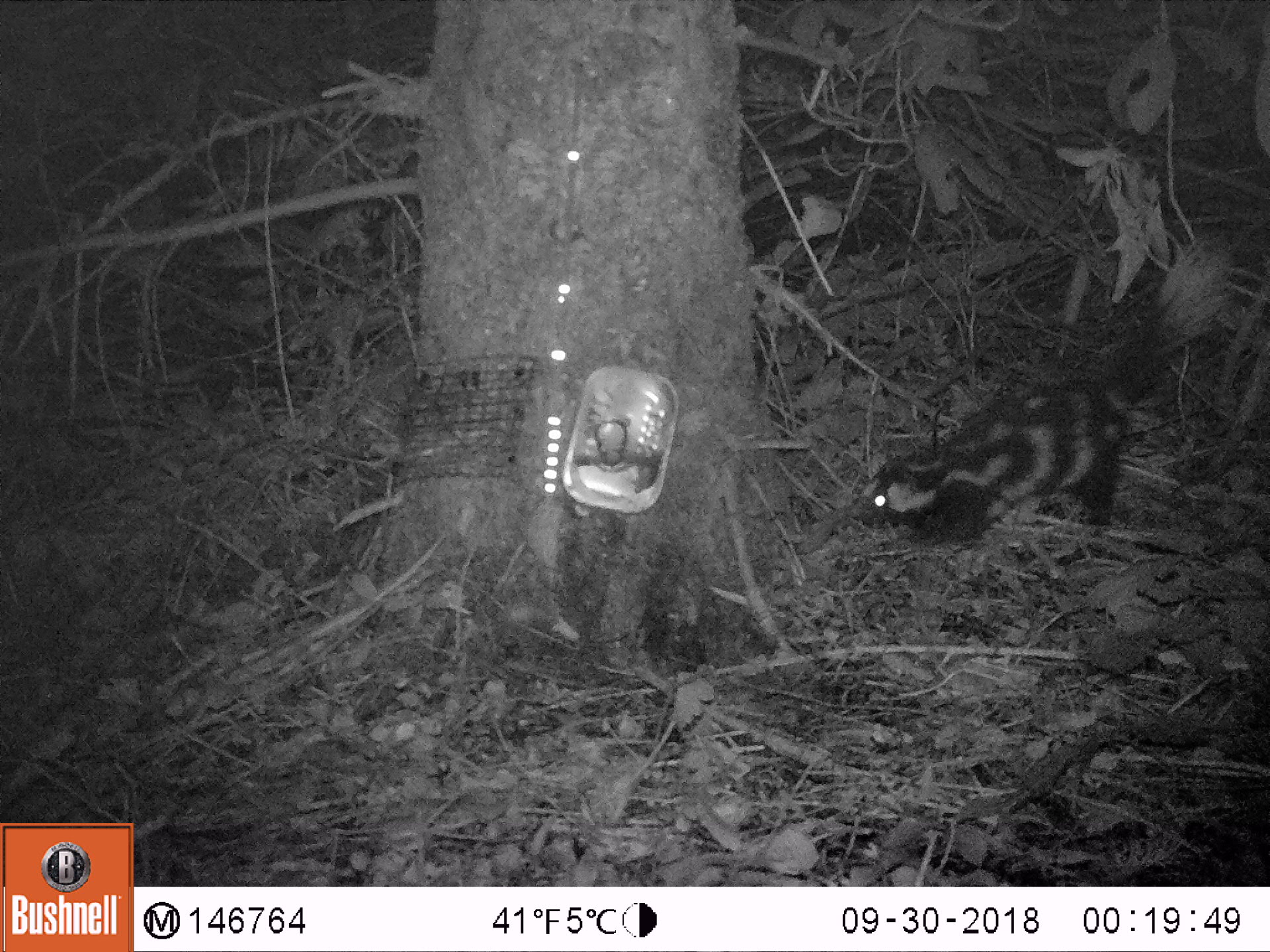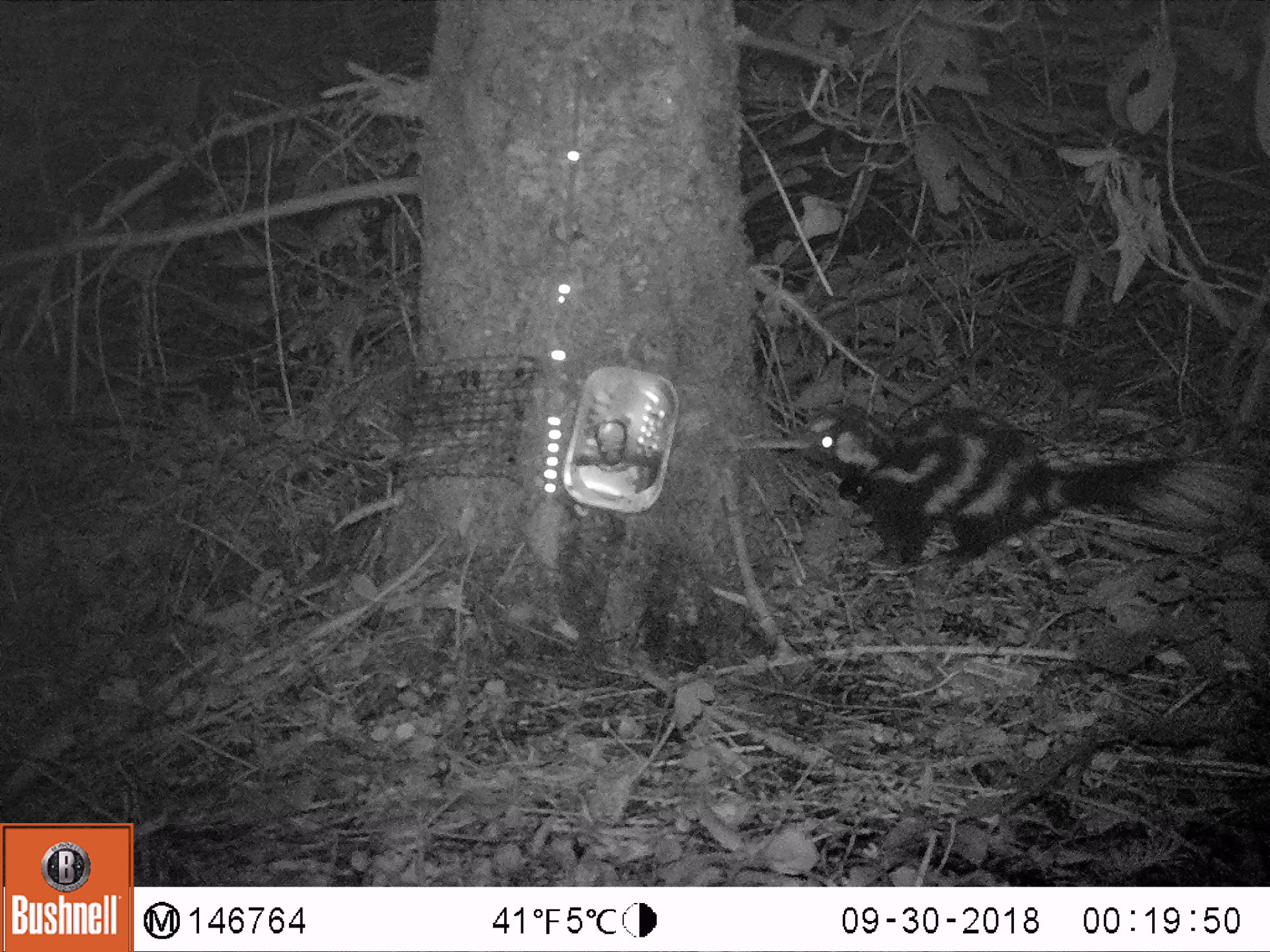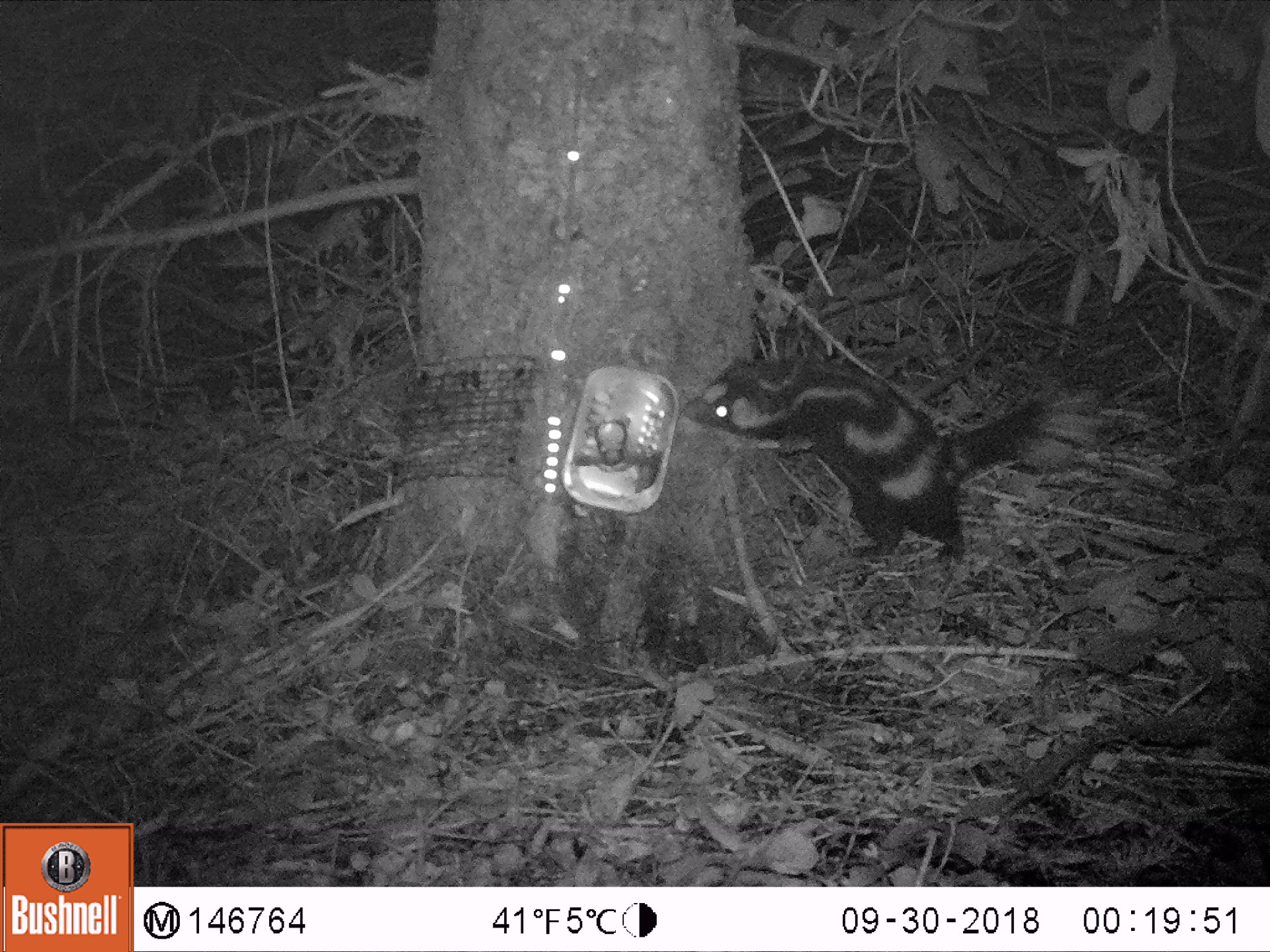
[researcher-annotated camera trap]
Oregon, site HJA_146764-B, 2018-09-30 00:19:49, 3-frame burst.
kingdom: Animalia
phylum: Chordata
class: Mammalia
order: Carnivora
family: Mephitidae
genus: Spilogale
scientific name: Spilogale gracilis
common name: western spotted skunk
Western spotted skunk (Spilogale gracilis).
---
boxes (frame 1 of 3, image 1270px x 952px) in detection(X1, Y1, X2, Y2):
western spotted skunk: detection(845, 215, 1255, 558)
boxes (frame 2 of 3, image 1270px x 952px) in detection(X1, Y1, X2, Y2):
western spotted skunk: detection(775, 386, 1260, 593)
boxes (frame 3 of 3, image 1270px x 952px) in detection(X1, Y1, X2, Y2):
western spotted skunk: detection(654, 330, 1122, 570)